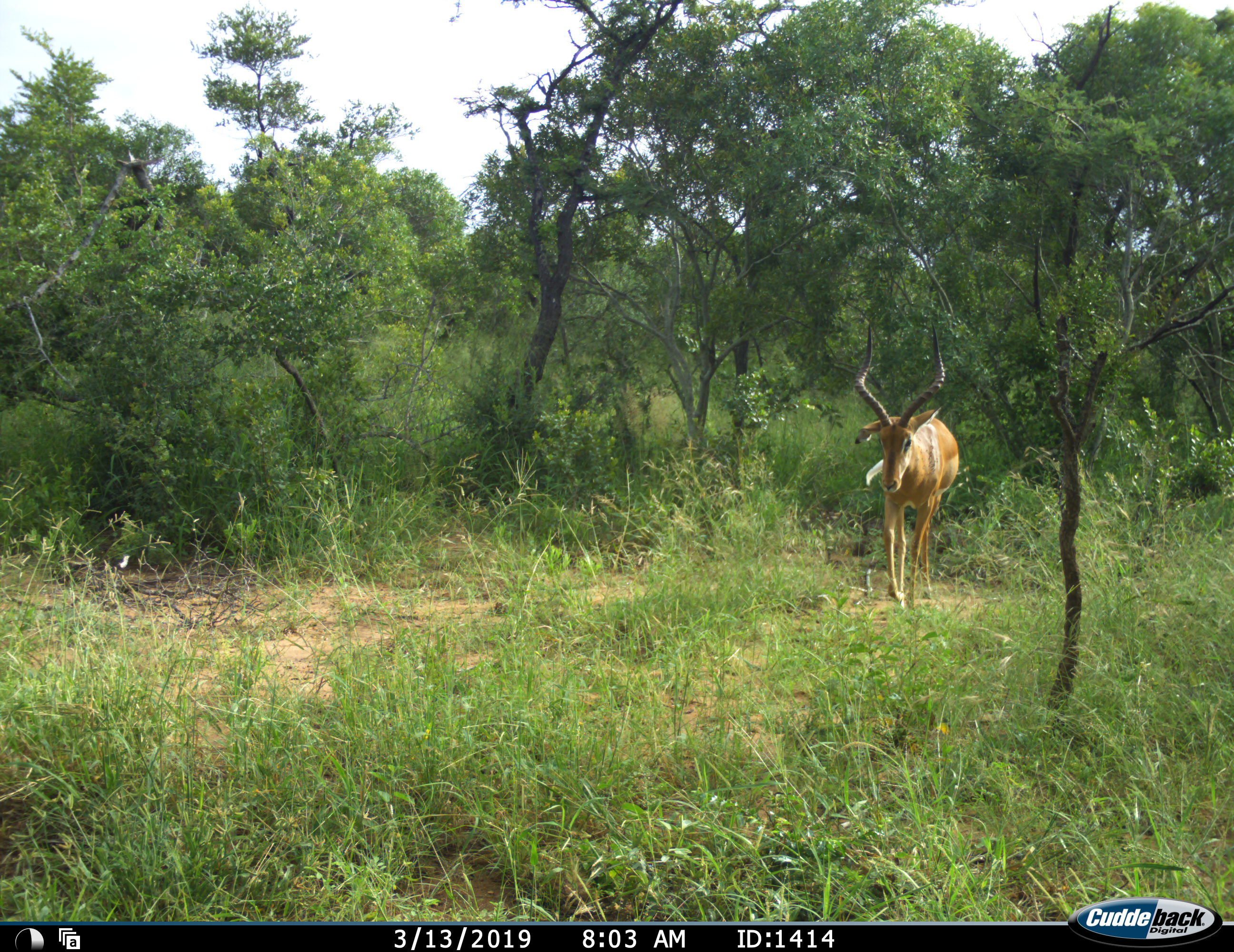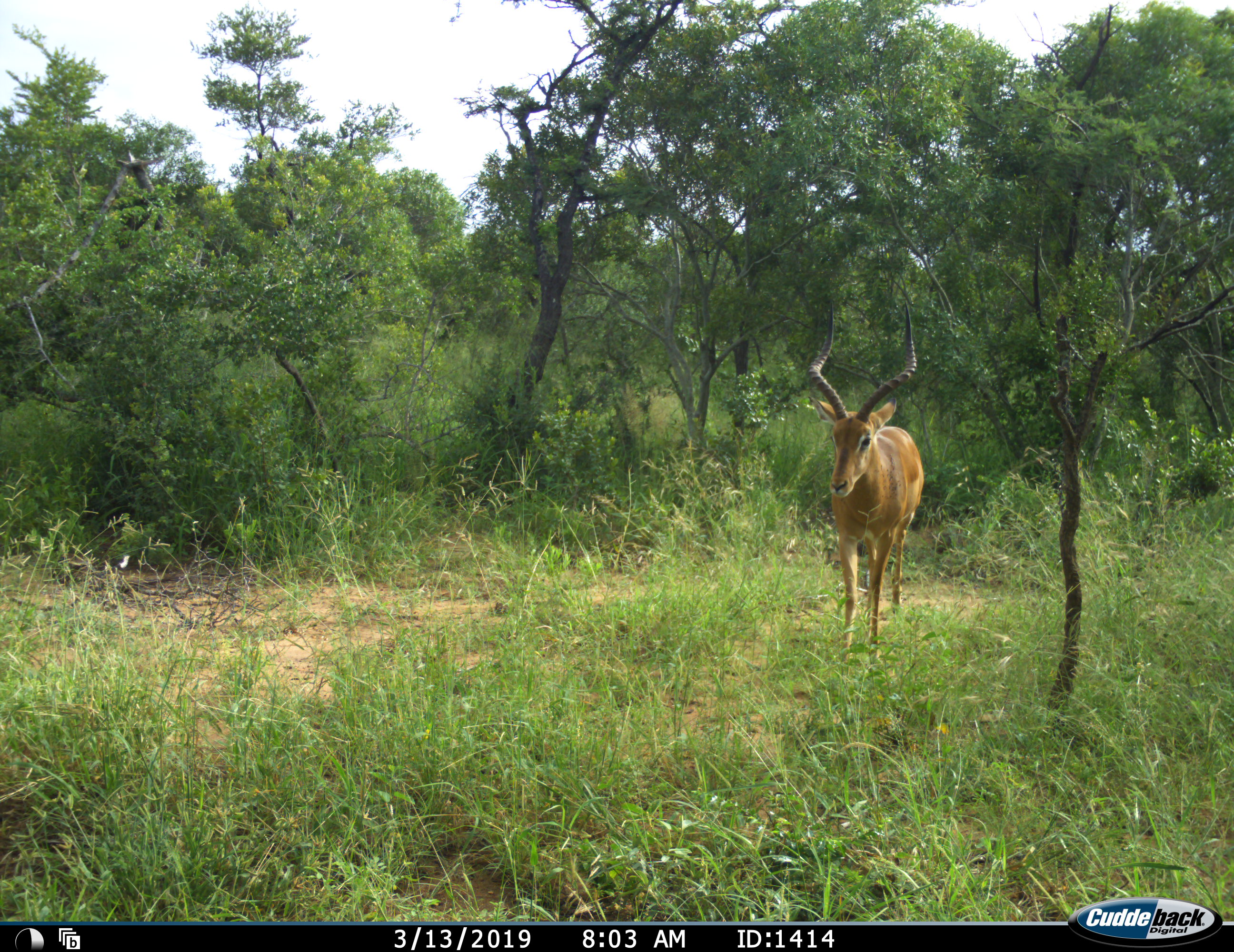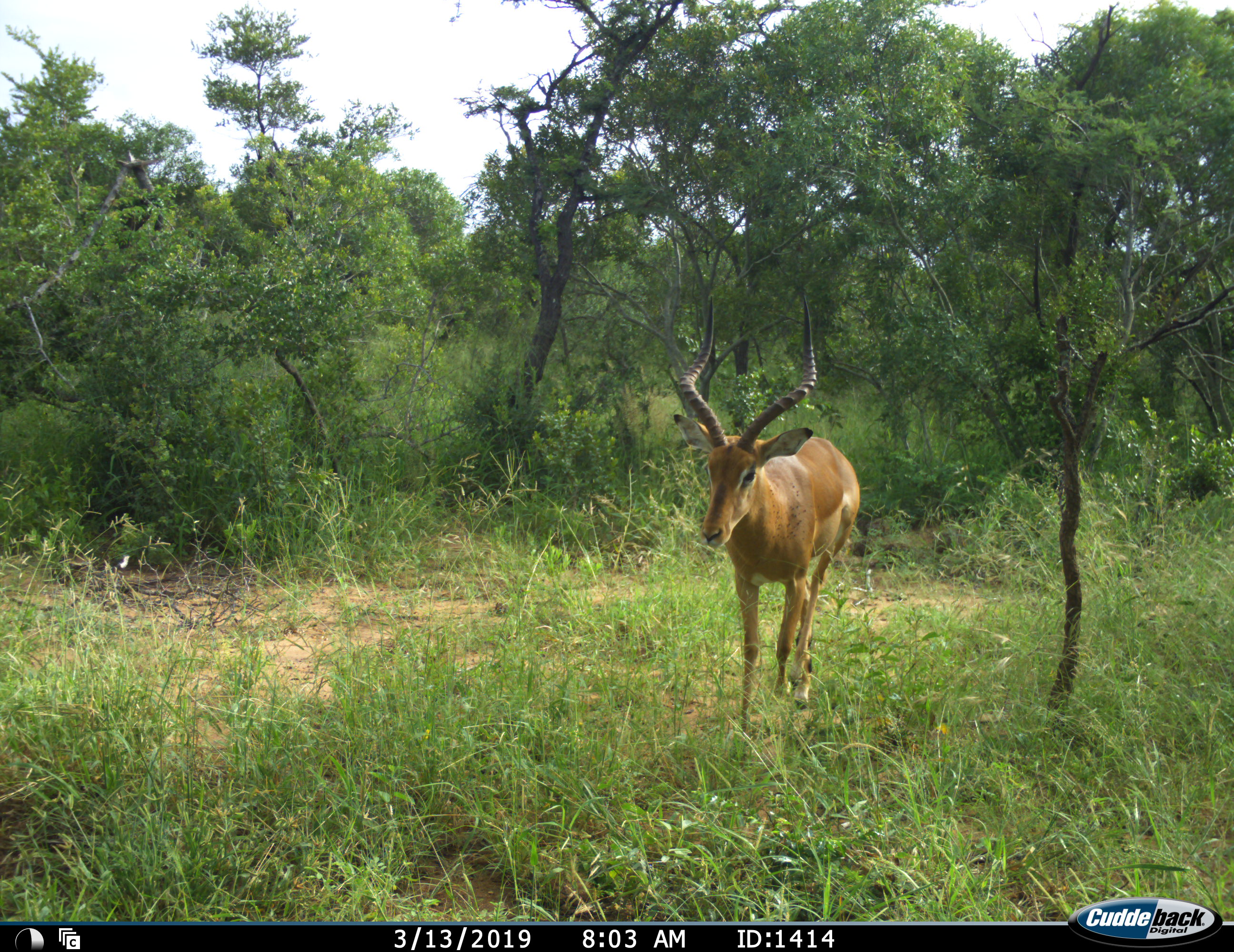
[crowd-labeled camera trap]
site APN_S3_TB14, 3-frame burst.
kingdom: Animalia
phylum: Chordata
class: Mammalia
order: Artiodactyla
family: Bovidae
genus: Aepyceros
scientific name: Aepyceros melampus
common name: impala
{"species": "impala (Aepyceros melampus)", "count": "1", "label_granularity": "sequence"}